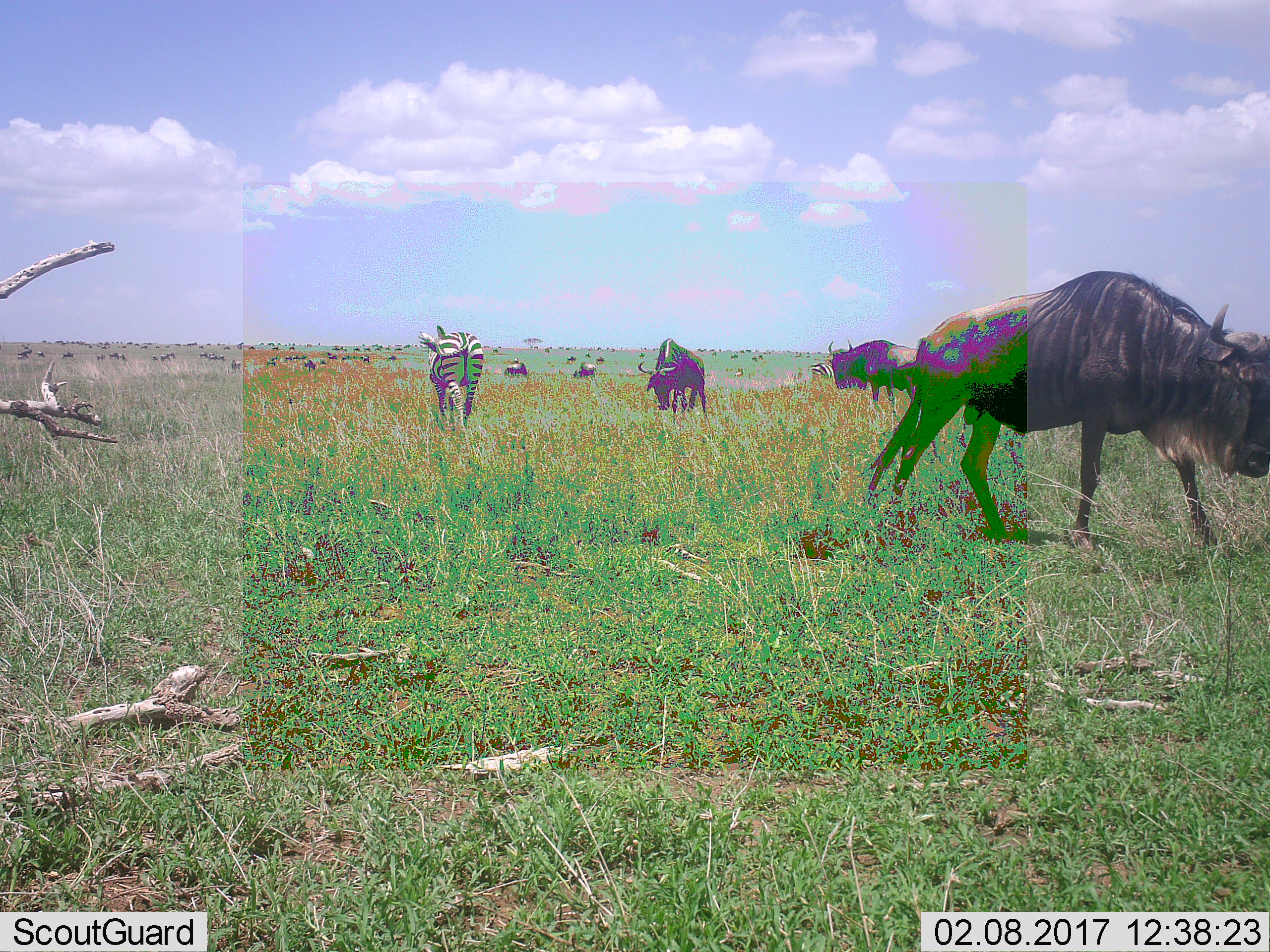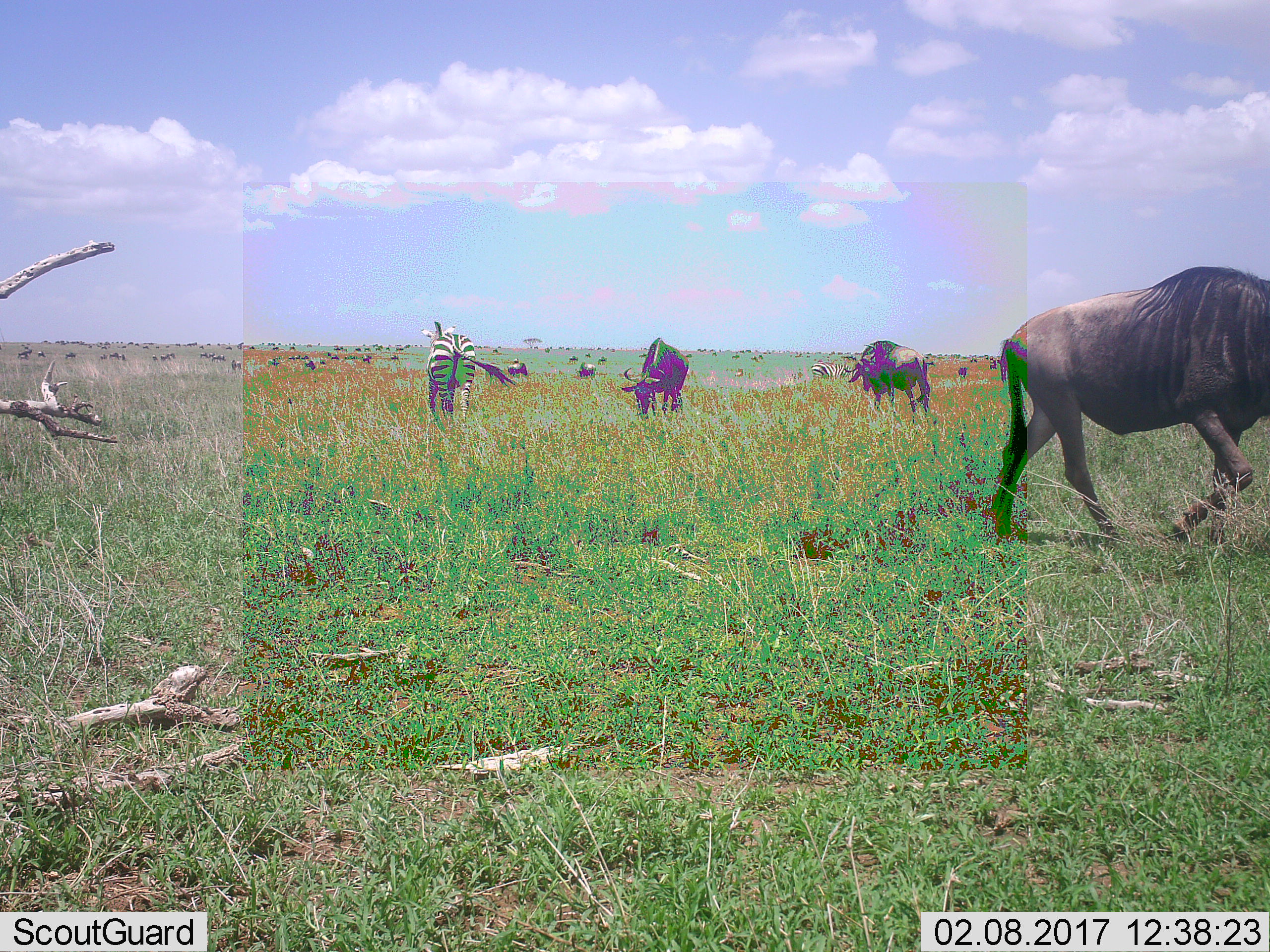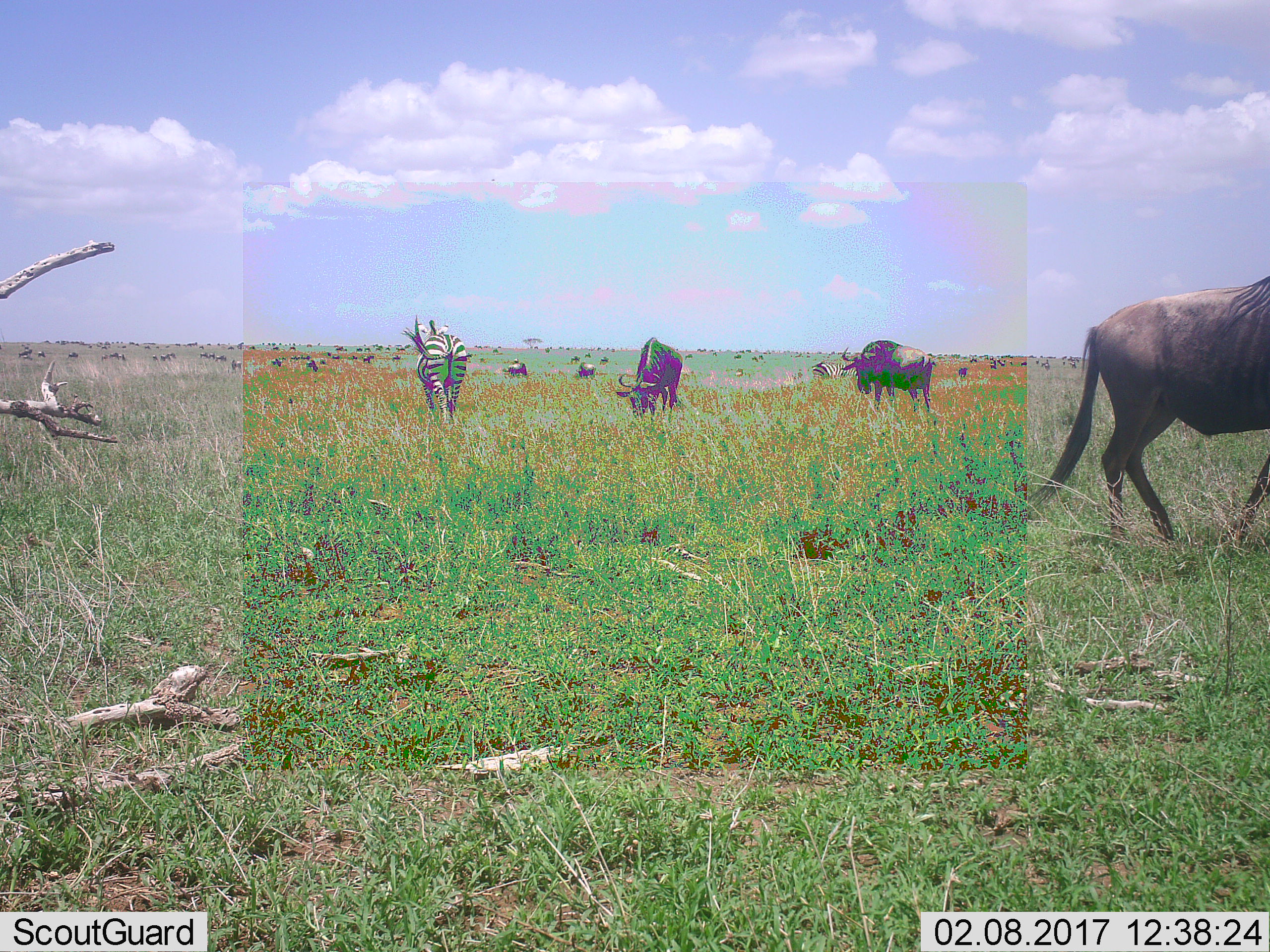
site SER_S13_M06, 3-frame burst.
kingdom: Animalia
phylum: Chordata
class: Mammalia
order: Artiodactyla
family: Bovidae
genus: Connochaetes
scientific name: Connochaetes taurinus taurinus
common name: blue wildebeest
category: wildebeestblue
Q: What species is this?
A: Wildebeestblue (blue wildebeest) (Connochaetes taurinus taurinus).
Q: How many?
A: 51+.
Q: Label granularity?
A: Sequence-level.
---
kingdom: Animalia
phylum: Chordata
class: Mammalia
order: Perissodactyla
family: Equidae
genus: Equus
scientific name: Equus quagga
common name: plains zebra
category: zebraplains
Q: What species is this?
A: Zebraplains (plains zebra) (Equus quagga).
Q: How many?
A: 2.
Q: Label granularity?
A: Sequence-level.